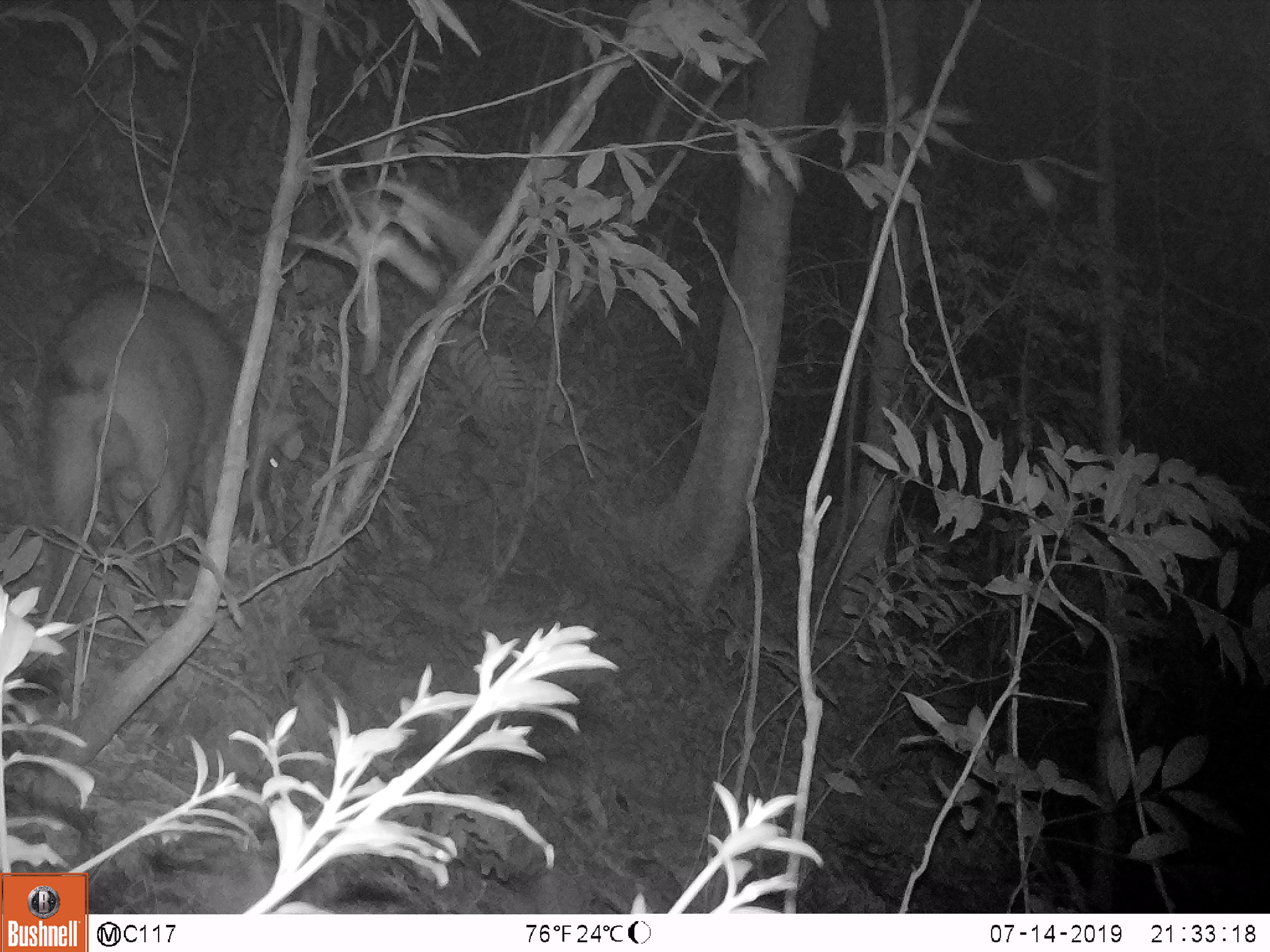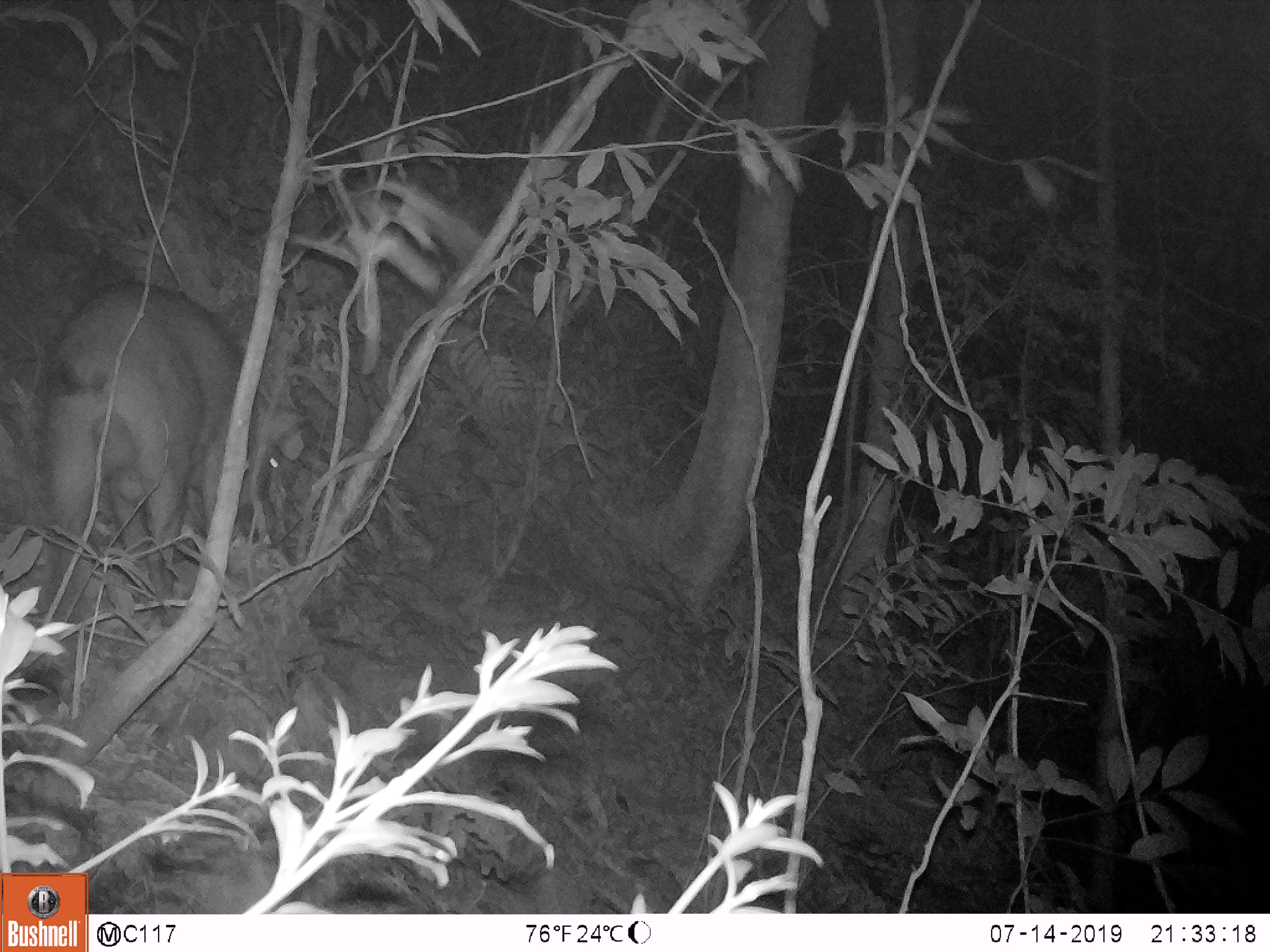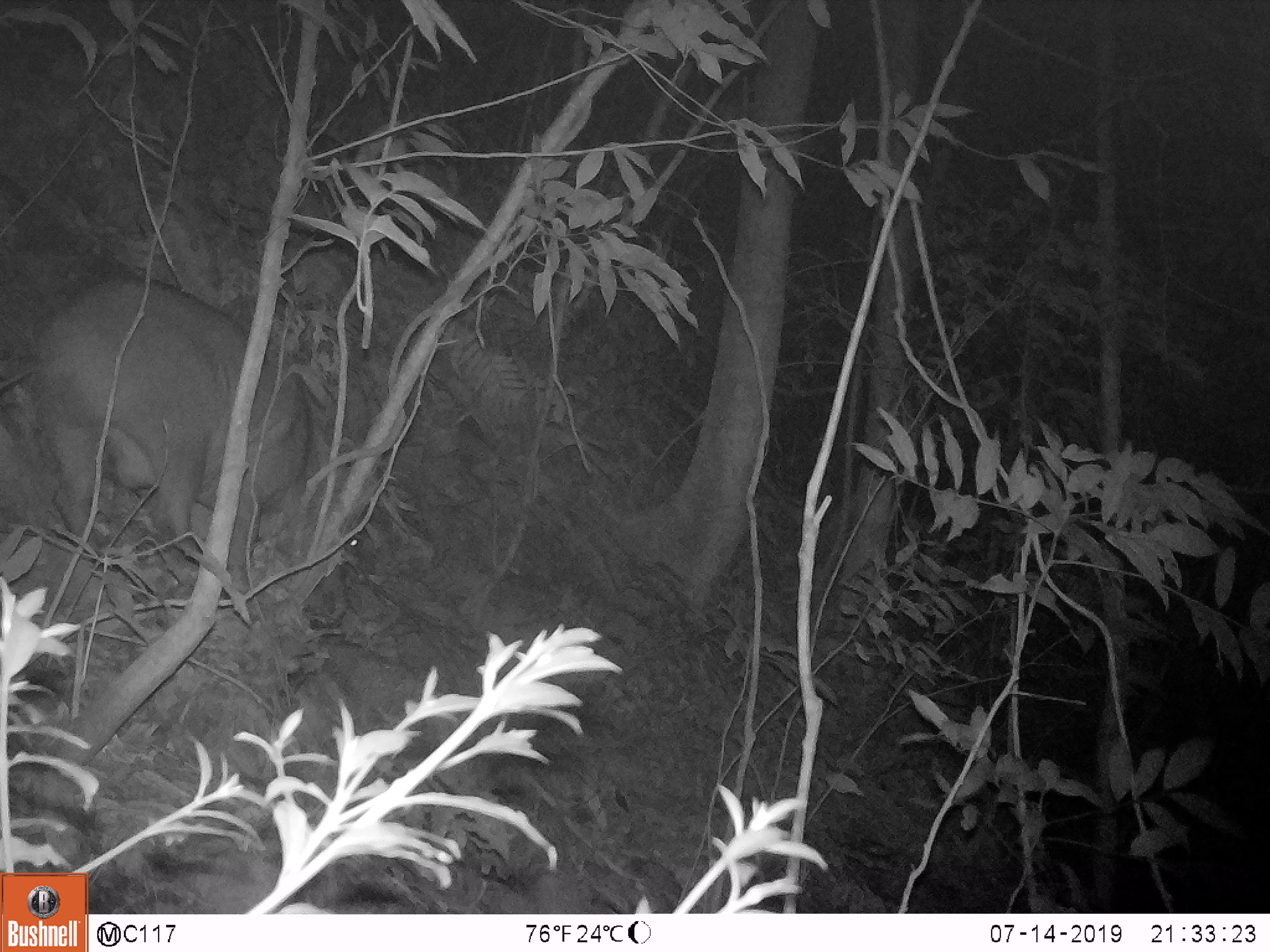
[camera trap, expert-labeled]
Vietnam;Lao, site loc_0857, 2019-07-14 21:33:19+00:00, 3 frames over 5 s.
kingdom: Animalia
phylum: Chordata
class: Mammalia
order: Artiodactyla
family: Suidae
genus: Sus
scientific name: Sus scrofa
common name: eurasian wild pig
Eurasian wild pig (Sus scrofa). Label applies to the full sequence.